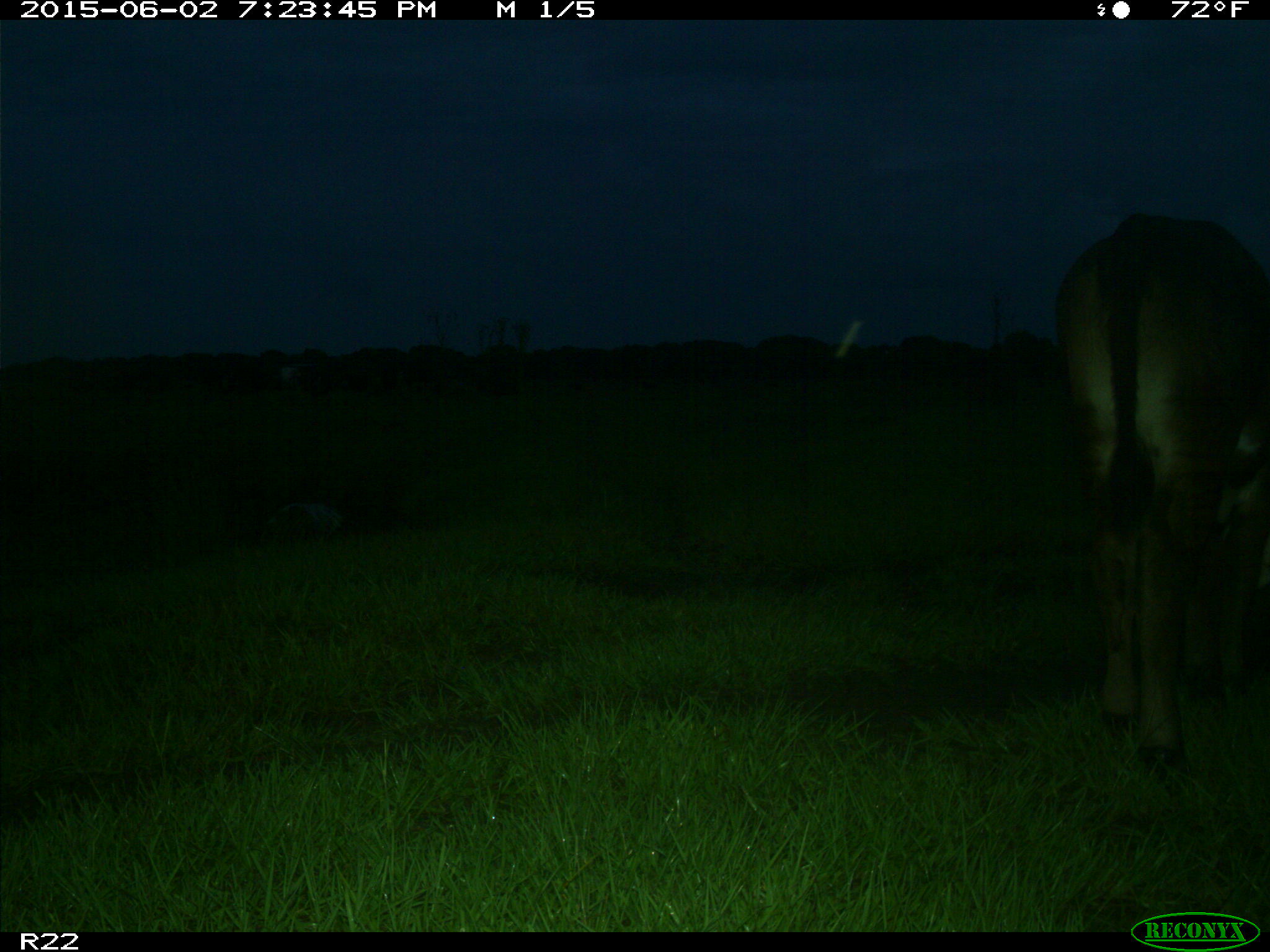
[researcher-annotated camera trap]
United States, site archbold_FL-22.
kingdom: Animalia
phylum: Chordata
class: Mammalia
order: Artiodactyla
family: Bovidae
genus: Bos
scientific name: Bos taurus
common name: domestic cow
Bos taurus (domestic cow).